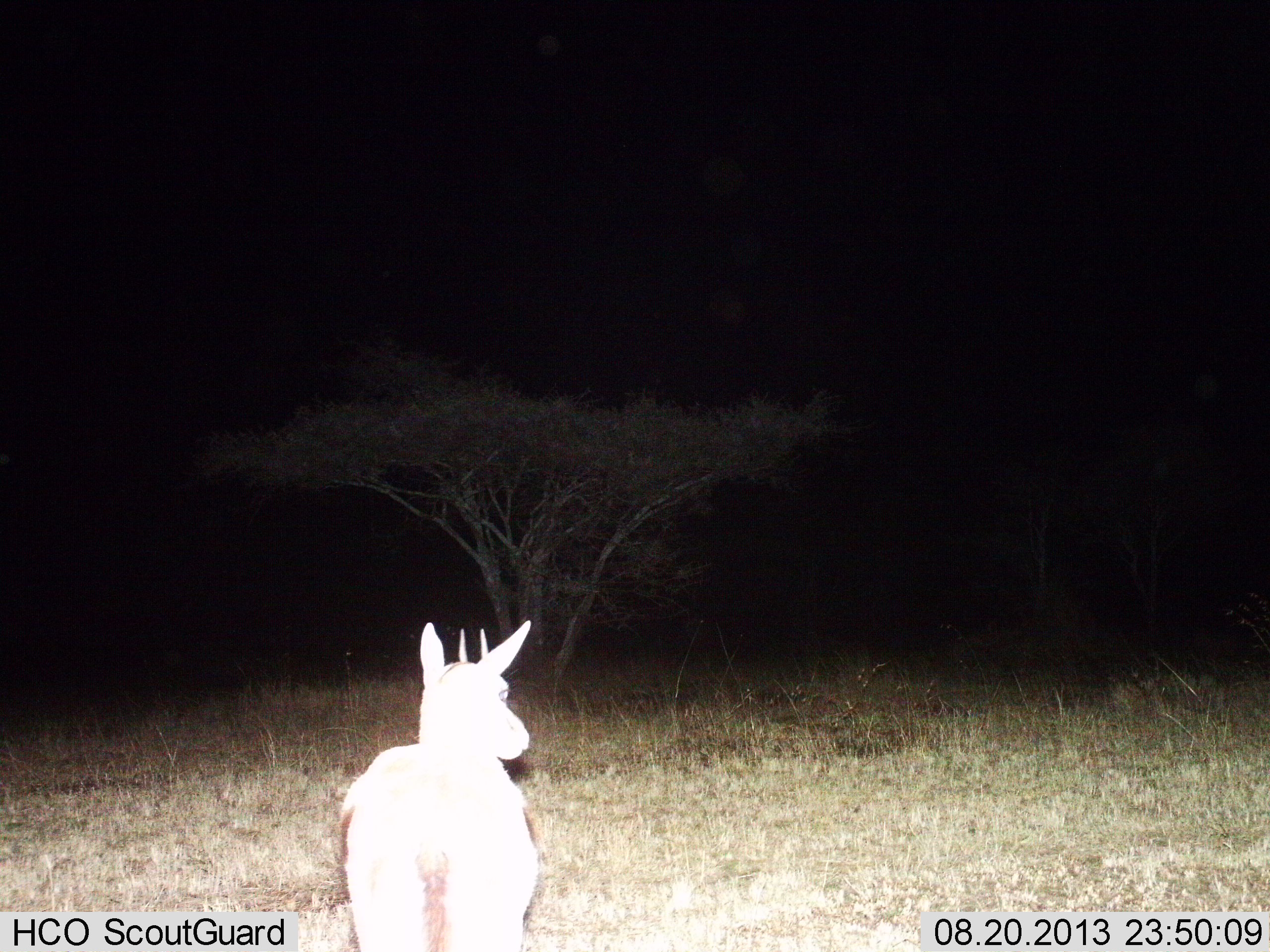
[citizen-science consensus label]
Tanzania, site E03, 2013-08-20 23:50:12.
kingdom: Animalia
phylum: Chordata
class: Mammalia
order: Artiodactyla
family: Bovidae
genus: Eudorcas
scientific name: Eudorcas thomsonii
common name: thomson's gazelle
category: gazellethomsons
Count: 1.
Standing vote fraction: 83%.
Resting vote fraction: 4%.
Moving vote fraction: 12%.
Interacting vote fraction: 0%.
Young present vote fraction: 4%.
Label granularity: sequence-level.